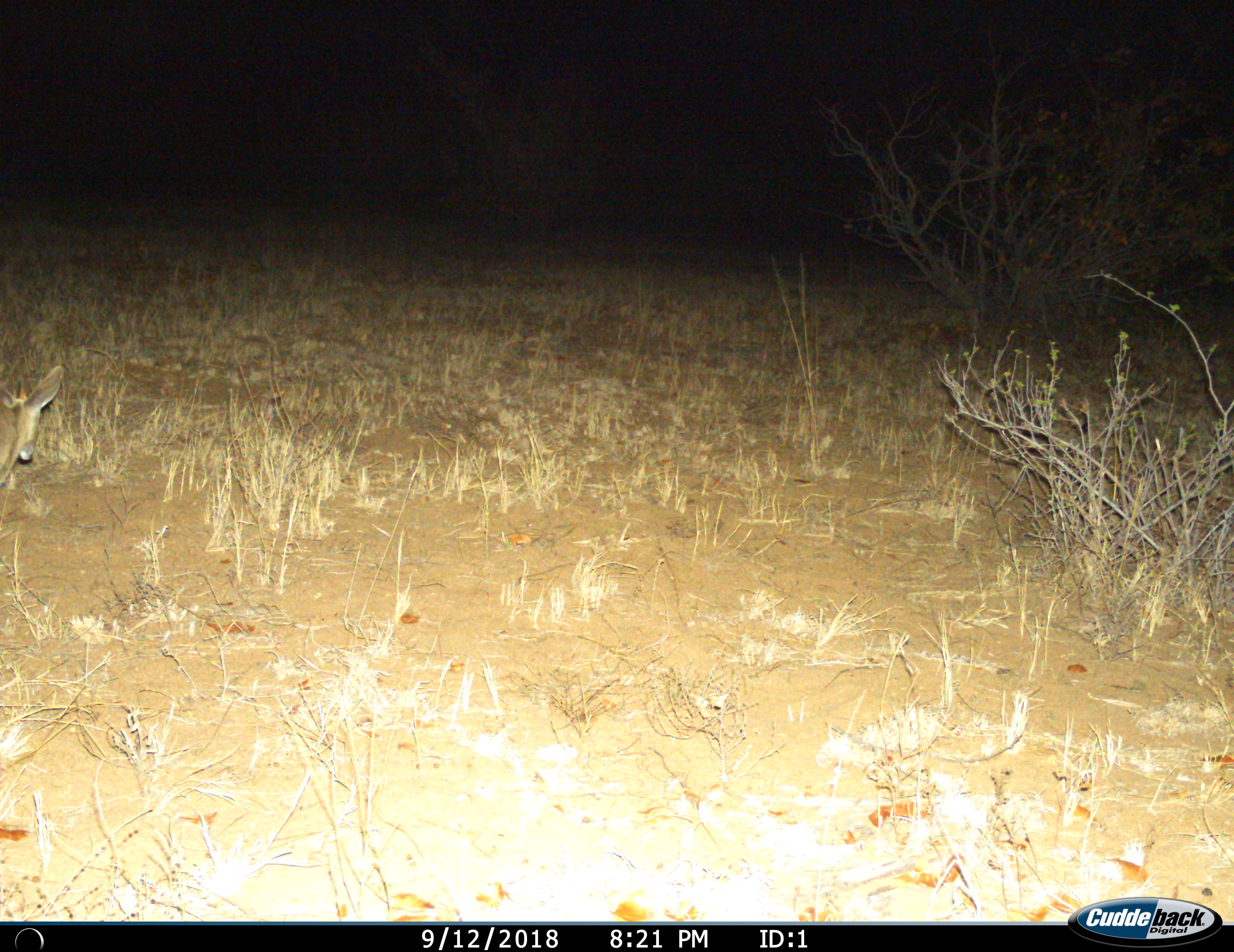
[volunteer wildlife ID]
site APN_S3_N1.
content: unidentified animal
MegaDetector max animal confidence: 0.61